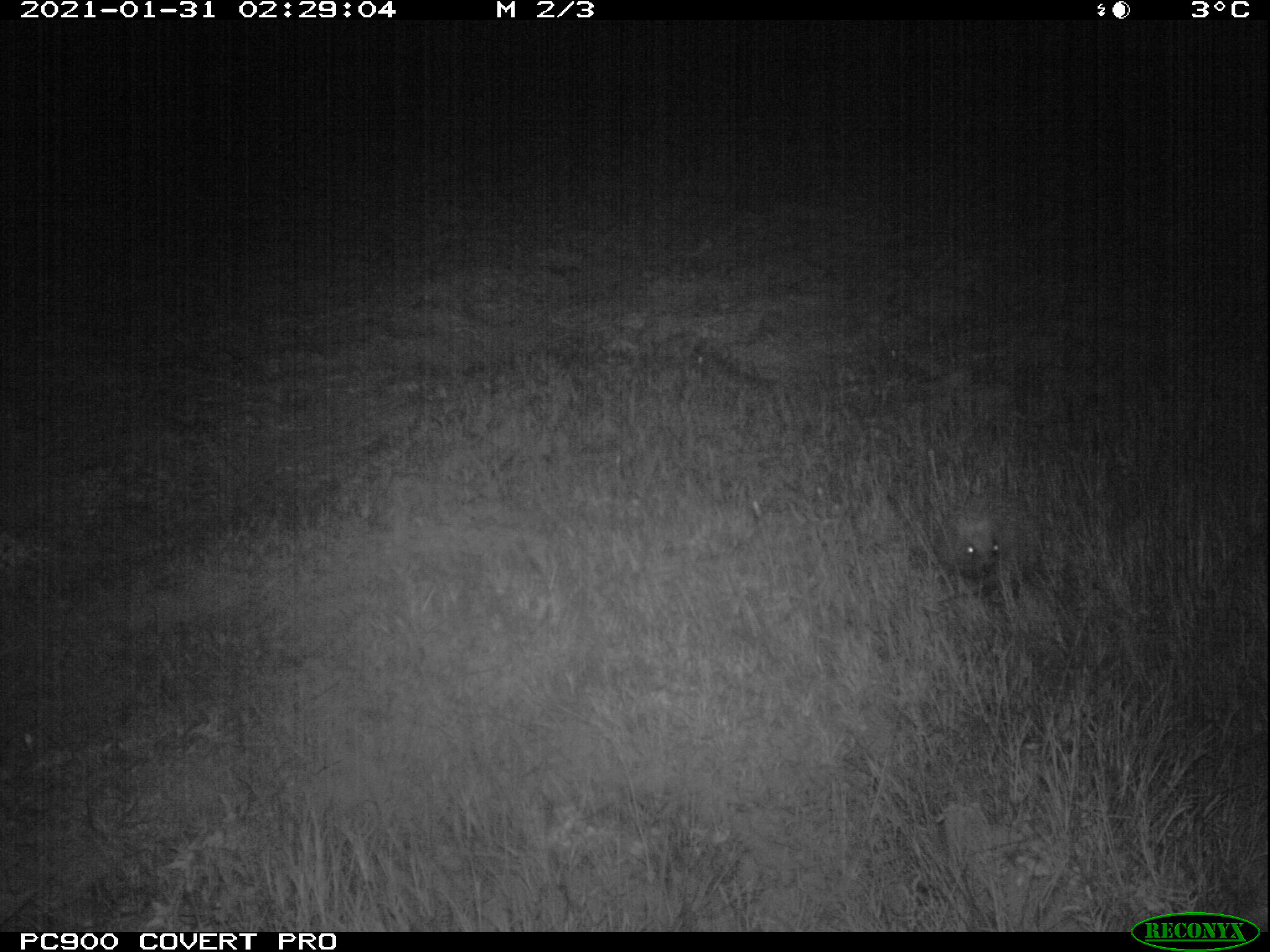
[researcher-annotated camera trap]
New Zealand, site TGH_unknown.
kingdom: Animalia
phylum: Chordata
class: Mammalia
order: Eulipotyphla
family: Erinaceidae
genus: Erinaceus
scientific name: Erinaceus europaeus europaeus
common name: european hedgehog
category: hedgehog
Hedgehog (european hedgehog) (Erinaceus europaeus europaeus).